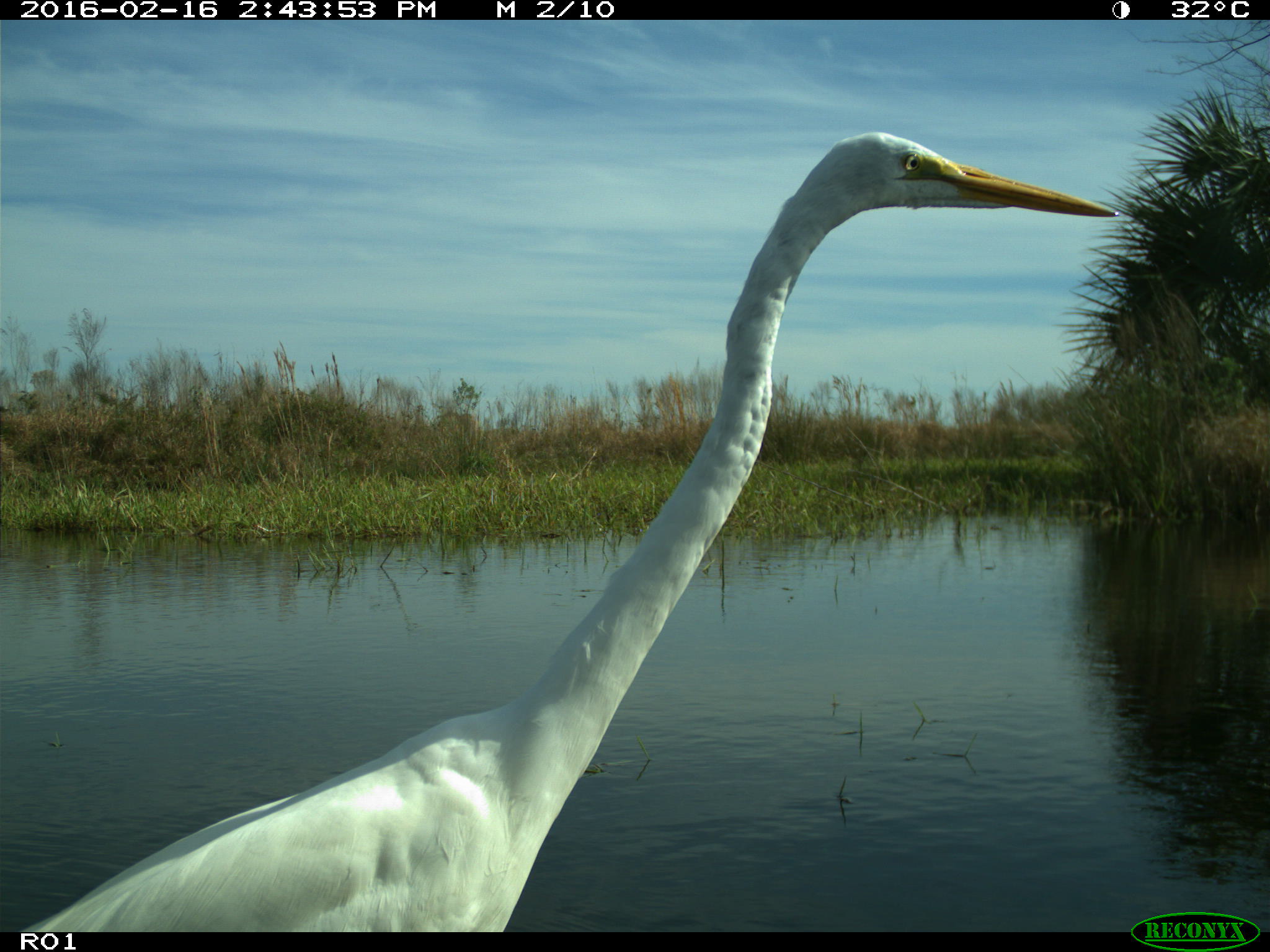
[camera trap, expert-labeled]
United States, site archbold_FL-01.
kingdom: Animalia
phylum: Chordata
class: Aves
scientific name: Aves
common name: birds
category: unidentified bird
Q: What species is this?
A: Unidentified bird (birds) (Aves).